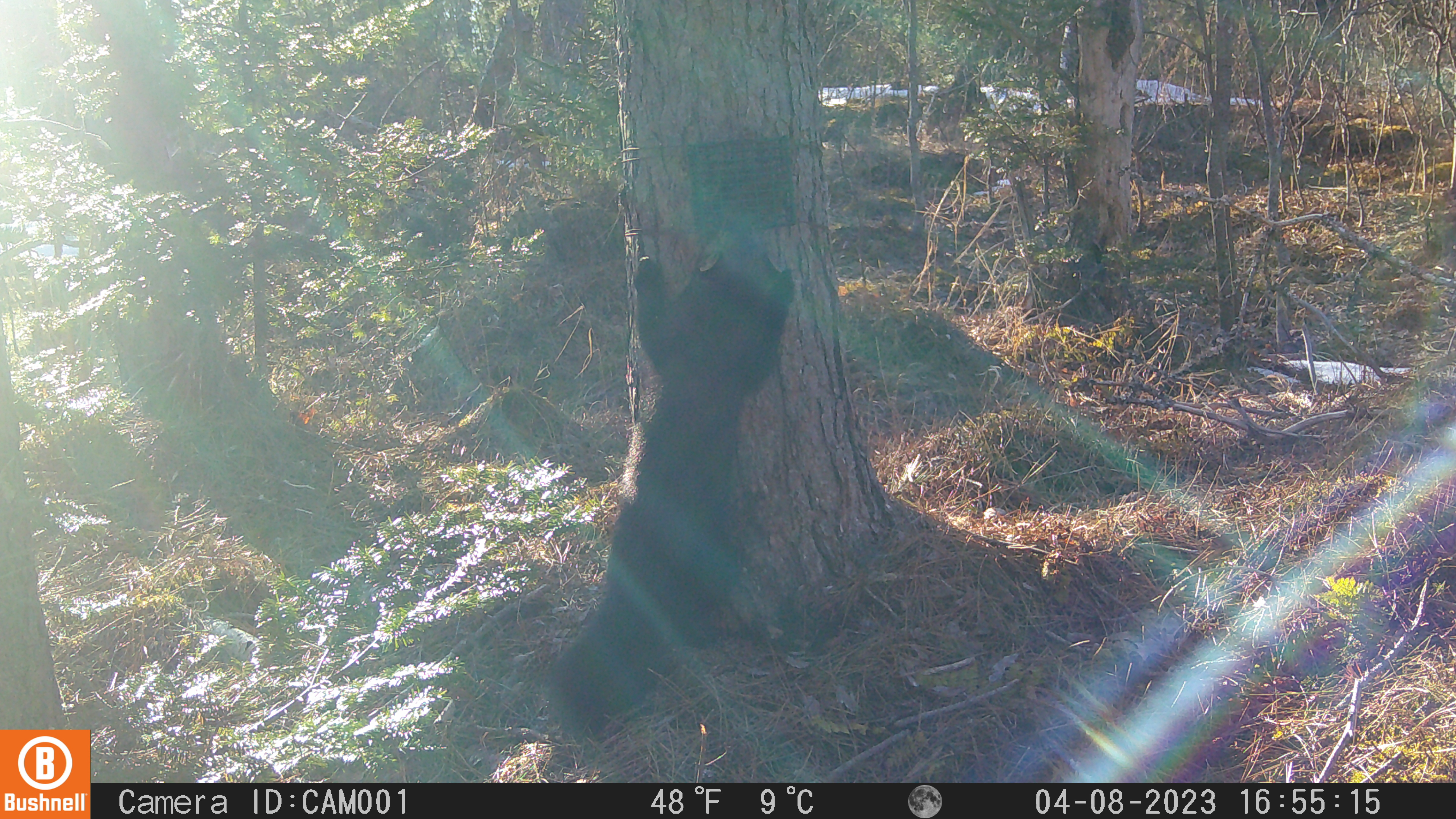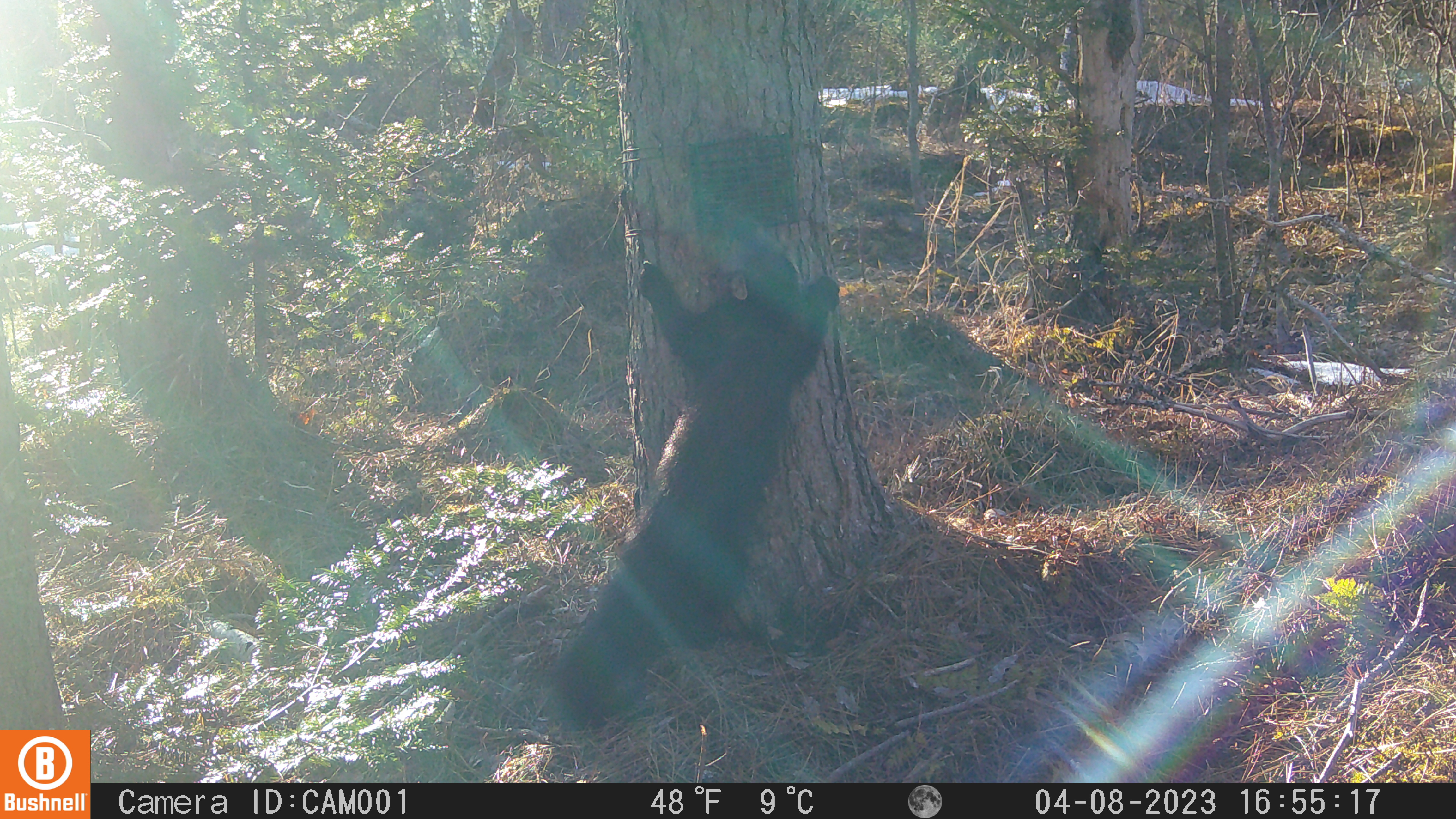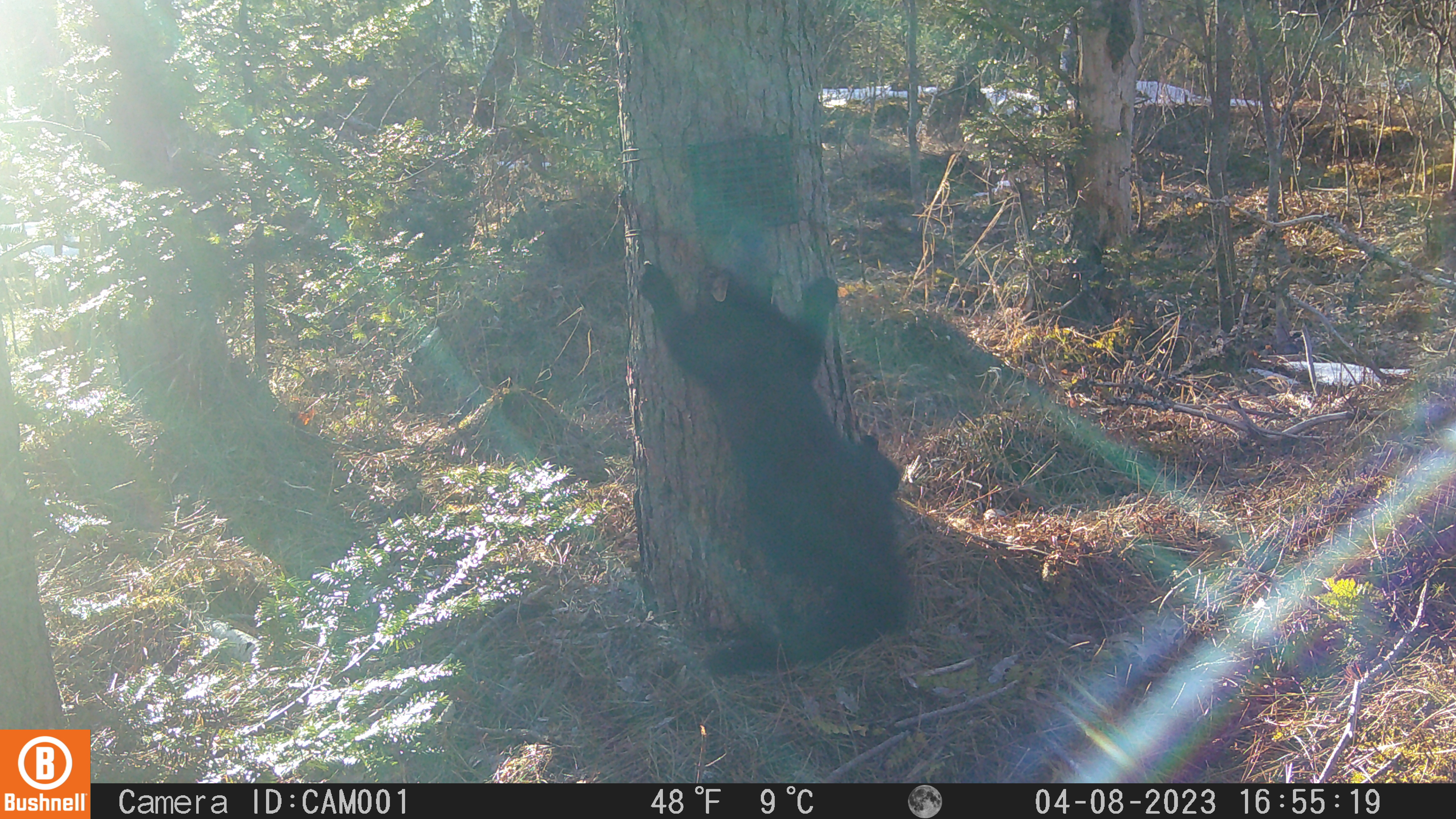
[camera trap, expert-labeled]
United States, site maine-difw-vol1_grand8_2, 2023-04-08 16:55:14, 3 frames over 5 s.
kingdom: Animalia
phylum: Chordata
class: Mammalia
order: Carnivora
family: Mustelidae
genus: Pekania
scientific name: Pekania pennanti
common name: fisher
Fisher (Pekania pennanti).